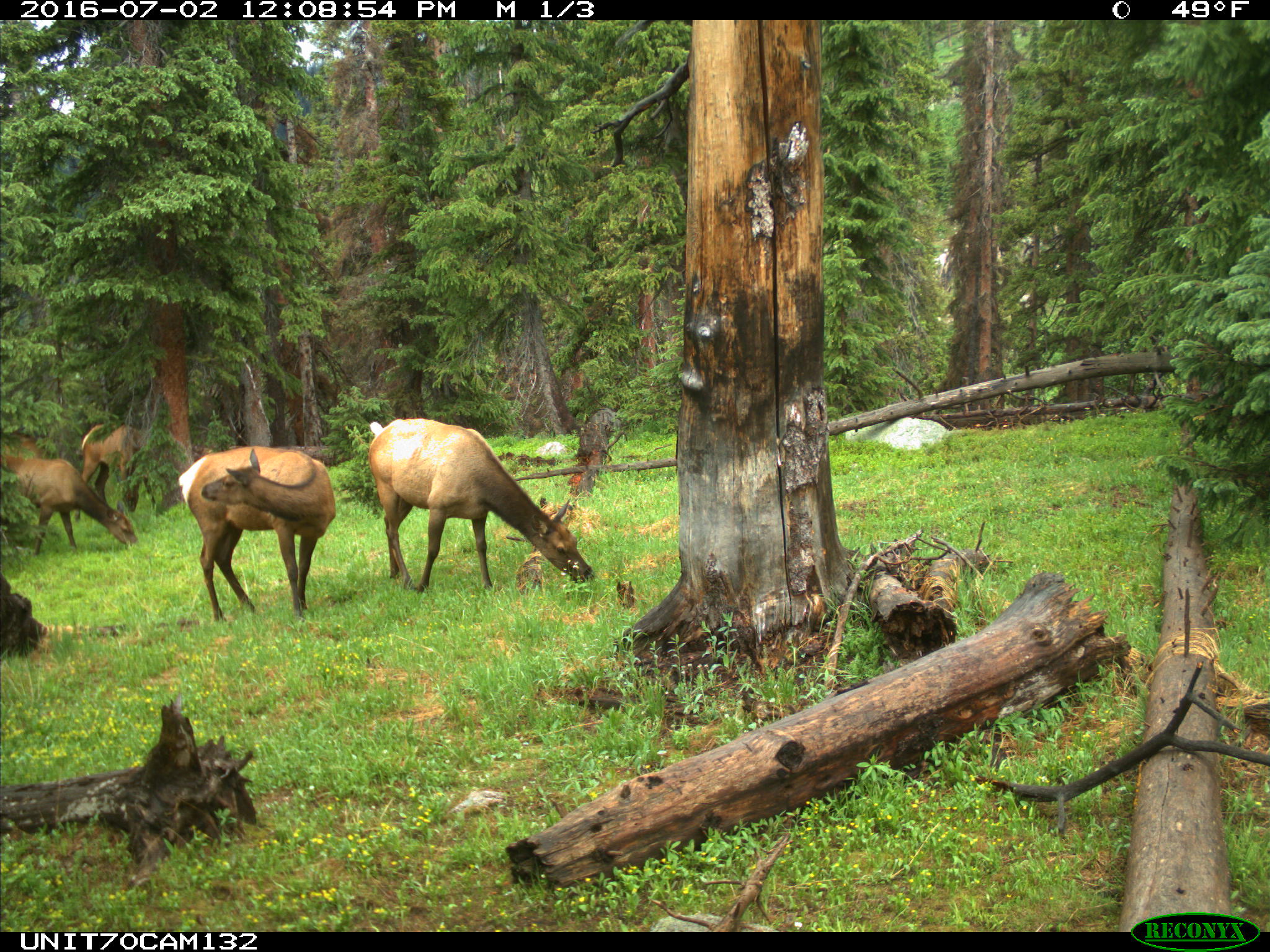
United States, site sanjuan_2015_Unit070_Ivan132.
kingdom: Animalia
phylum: Chordata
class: Mammalia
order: Artiodactyla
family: Cervidae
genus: Cervus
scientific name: Cervus elaphus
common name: red deer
Cervus elaphus (red deer).